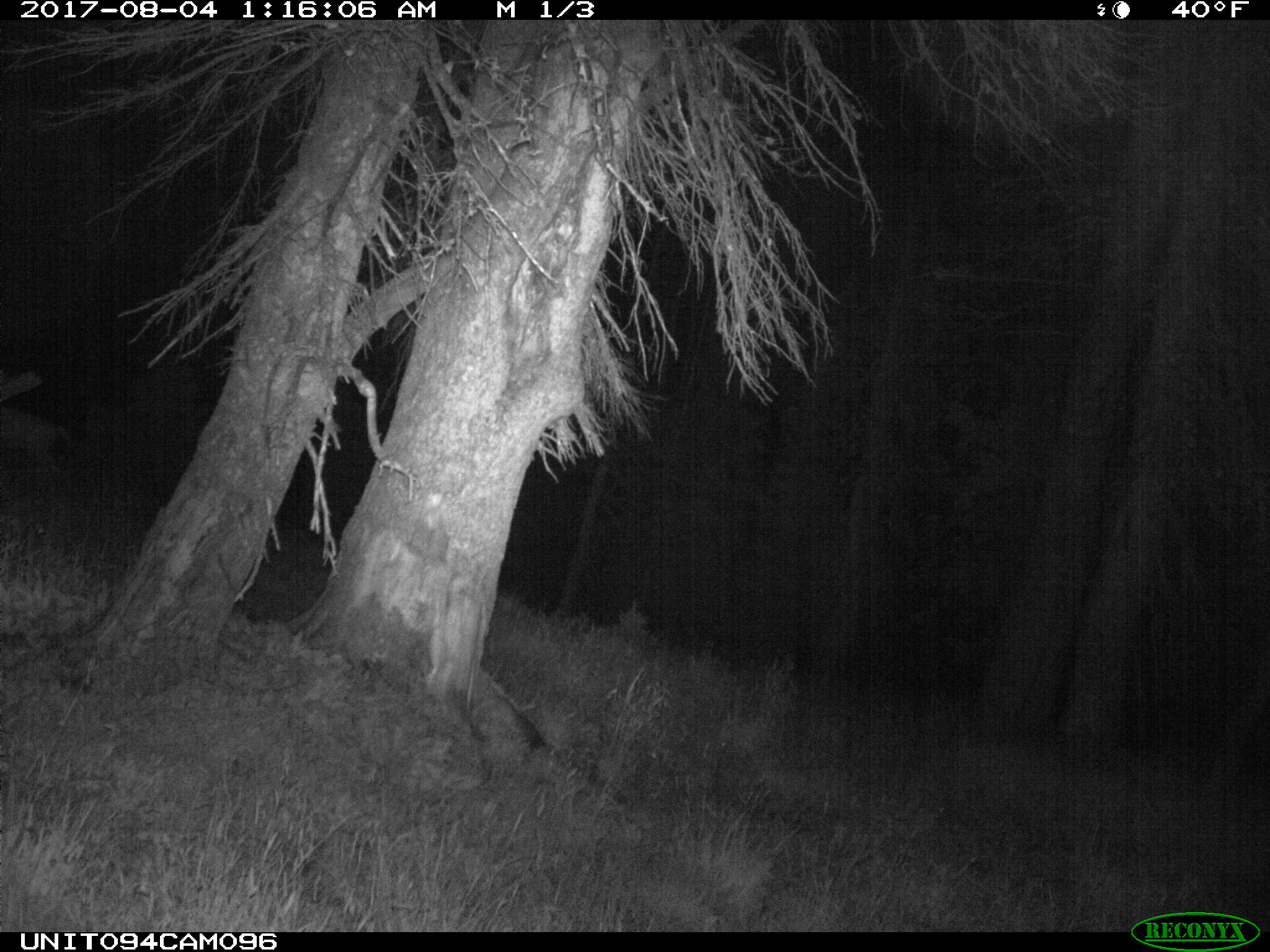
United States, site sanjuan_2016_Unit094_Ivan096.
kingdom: Animalia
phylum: Chordata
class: Mammalia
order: Artiodactyla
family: Cervidae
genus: Odocoileus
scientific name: Odocoileus hemionus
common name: mule deer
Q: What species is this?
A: Odocoileus hemionus (mule deer).